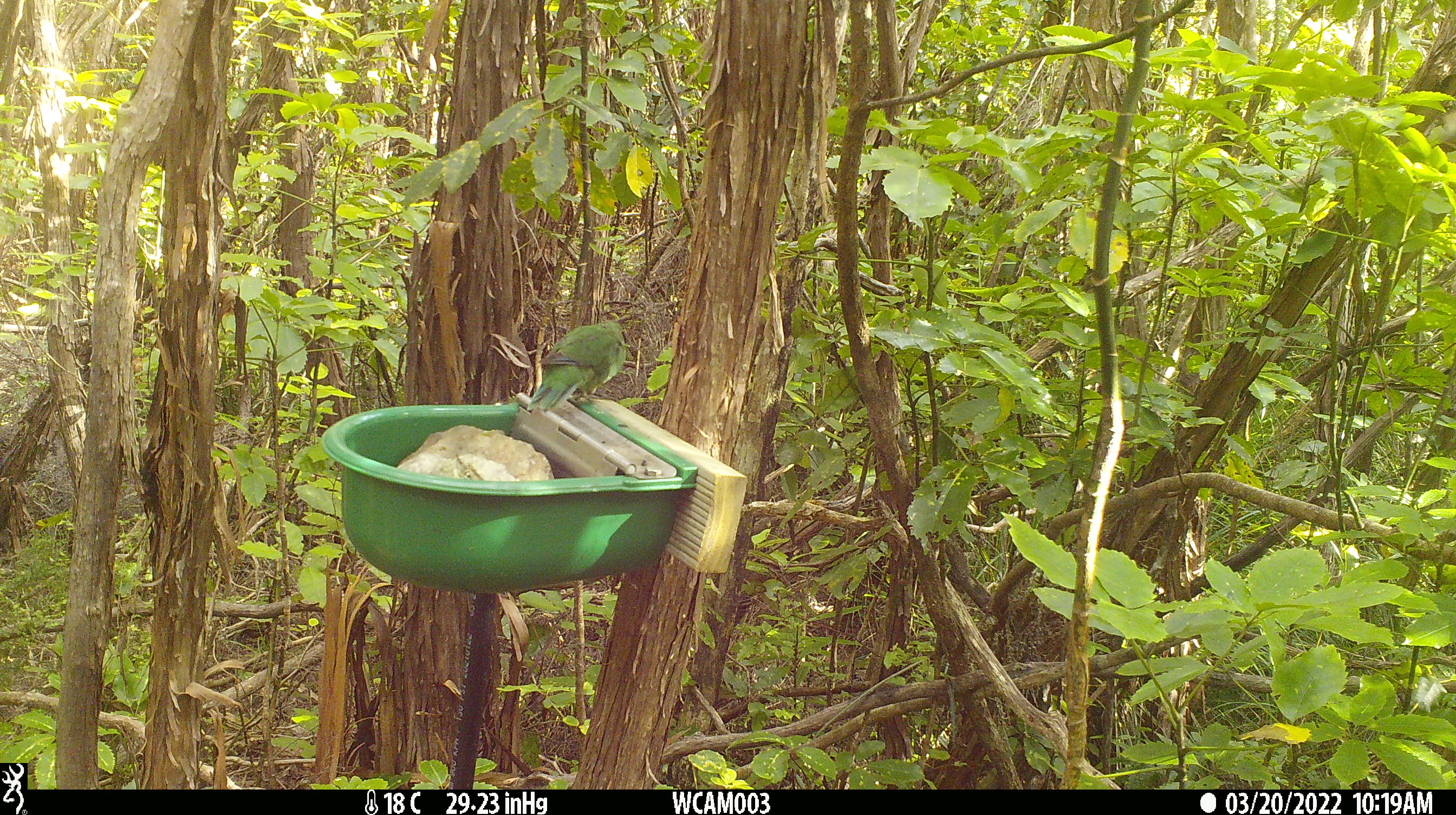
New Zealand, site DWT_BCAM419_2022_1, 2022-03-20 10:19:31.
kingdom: Animalia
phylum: Chordata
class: Aves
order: Psittaciformes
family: Psittaculidae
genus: Cyanoramphus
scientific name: Cyanoramphus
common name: parakeet